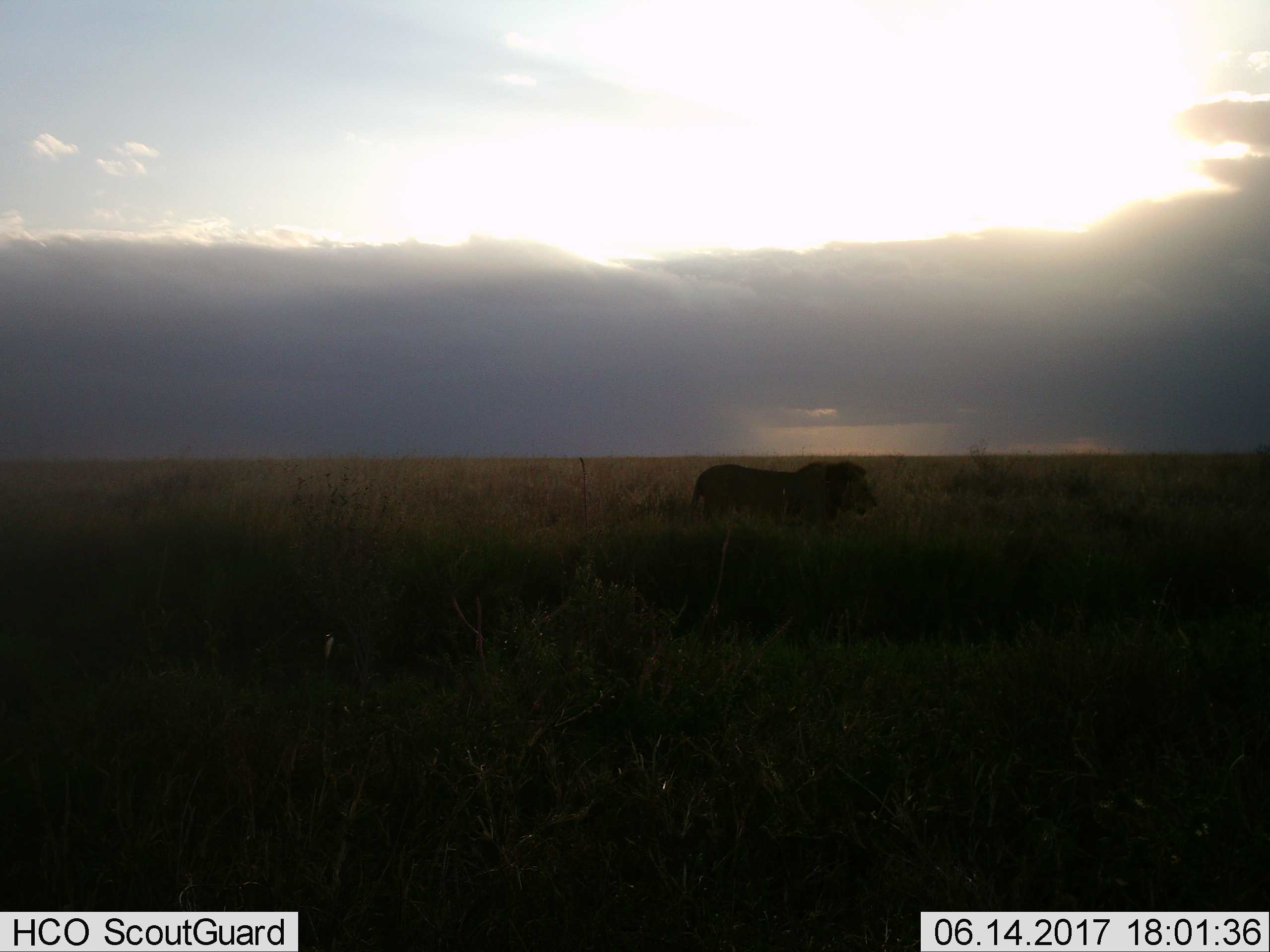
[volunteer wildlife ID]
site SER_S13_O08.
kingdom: Animalia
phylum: Chordata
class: Mammalia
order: Carnivora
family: Felidae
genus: Panthera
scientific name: Panthera leo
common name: lion male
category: lionmale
Lionmale (lion male) (Panthera leo), count 1. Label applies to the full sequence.